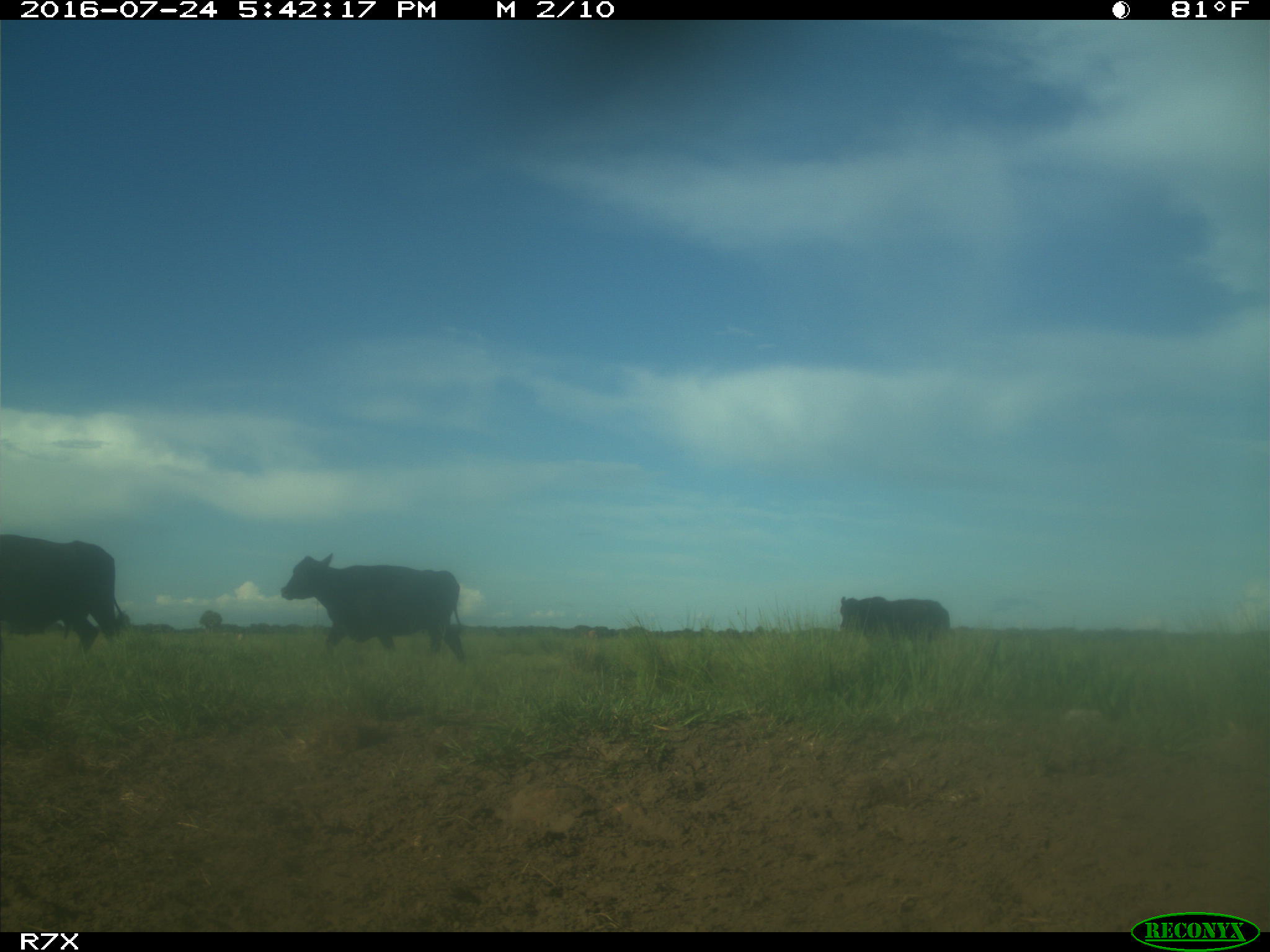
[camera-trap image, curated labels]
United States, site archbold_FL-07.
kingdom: Animalia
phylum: Chordata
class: Mammalia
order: Artiodactyla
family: Bovidae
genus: Bos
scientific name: Bos taurus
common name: domestic cow